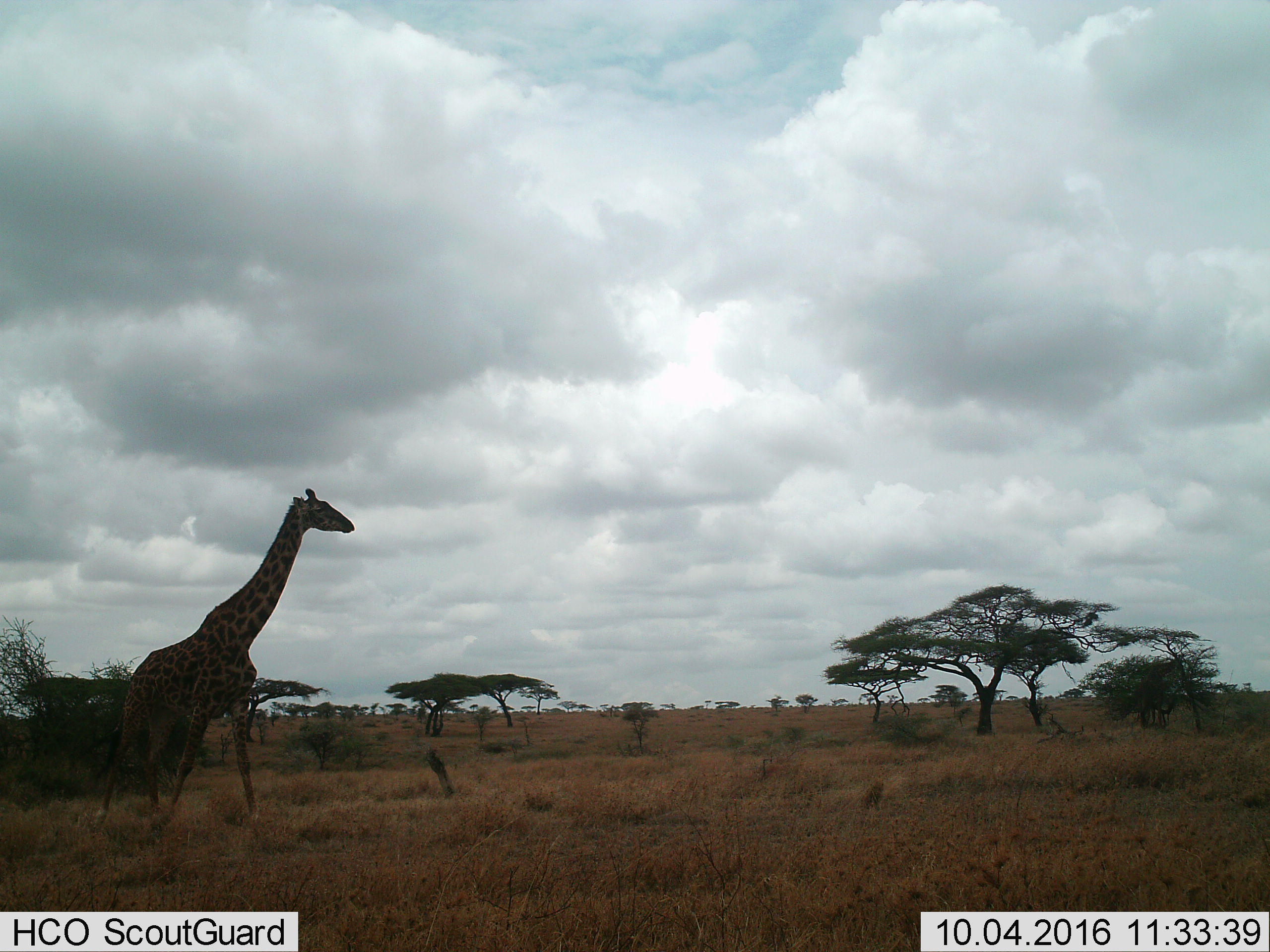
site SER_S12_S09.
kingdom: Animalia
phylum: Chordata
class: Mammalia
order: Artiodactyla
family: Giraffidae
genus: Giraffa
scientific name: Giraffa camelopardalis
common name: giraffe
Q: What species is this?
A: Giraffe (Giraffa camelopardalis).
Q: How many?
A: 1.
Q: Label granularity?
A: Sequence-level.